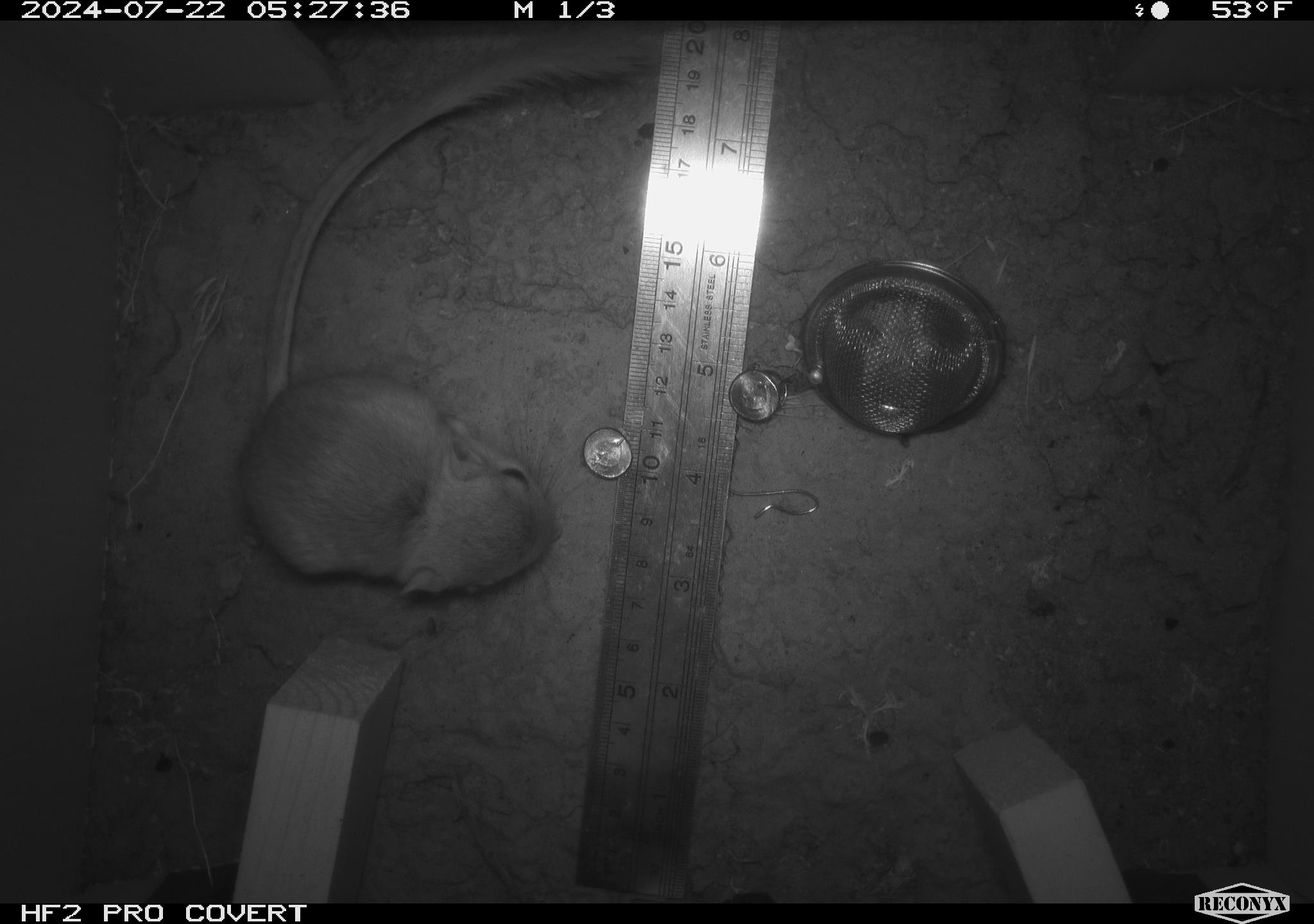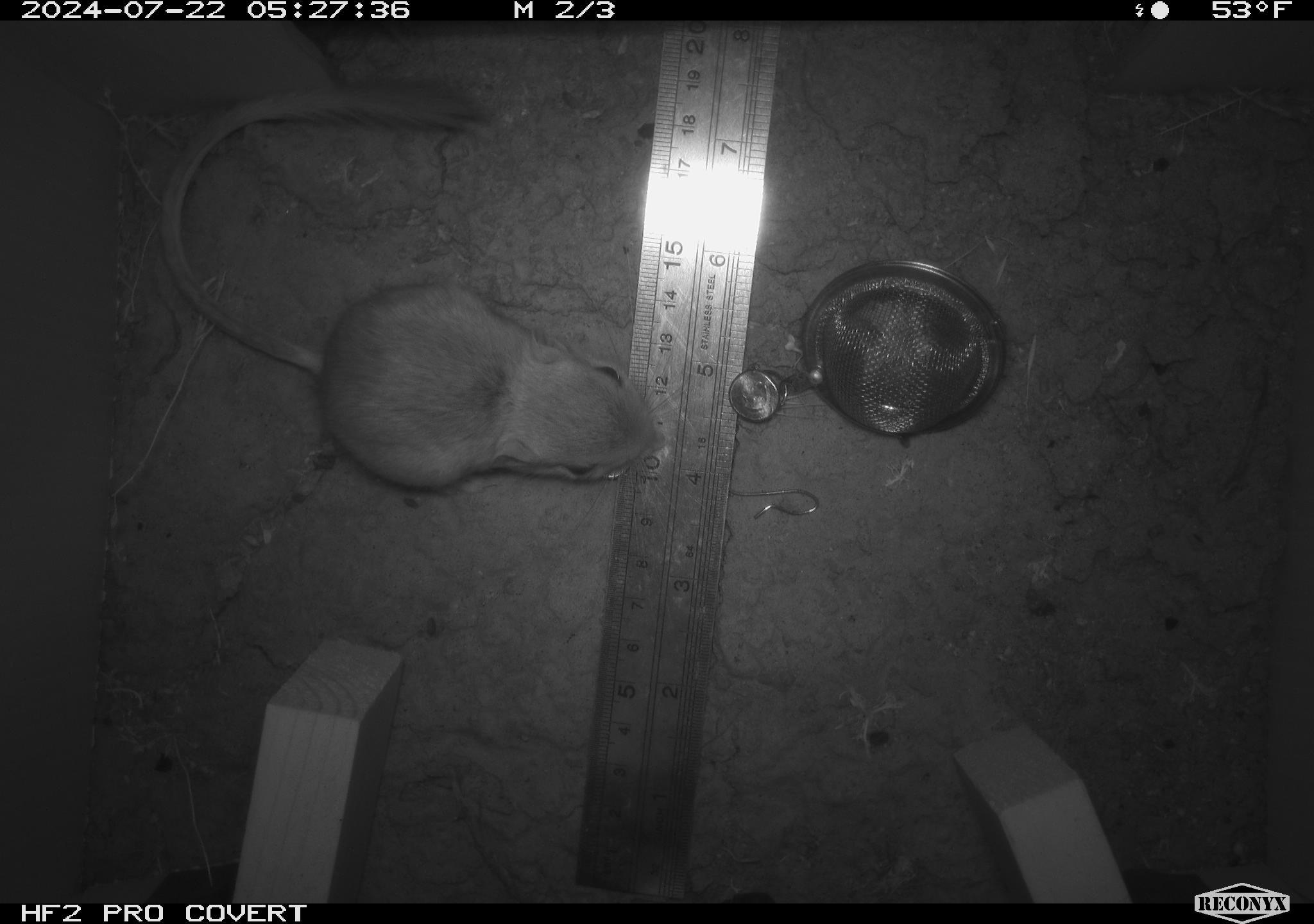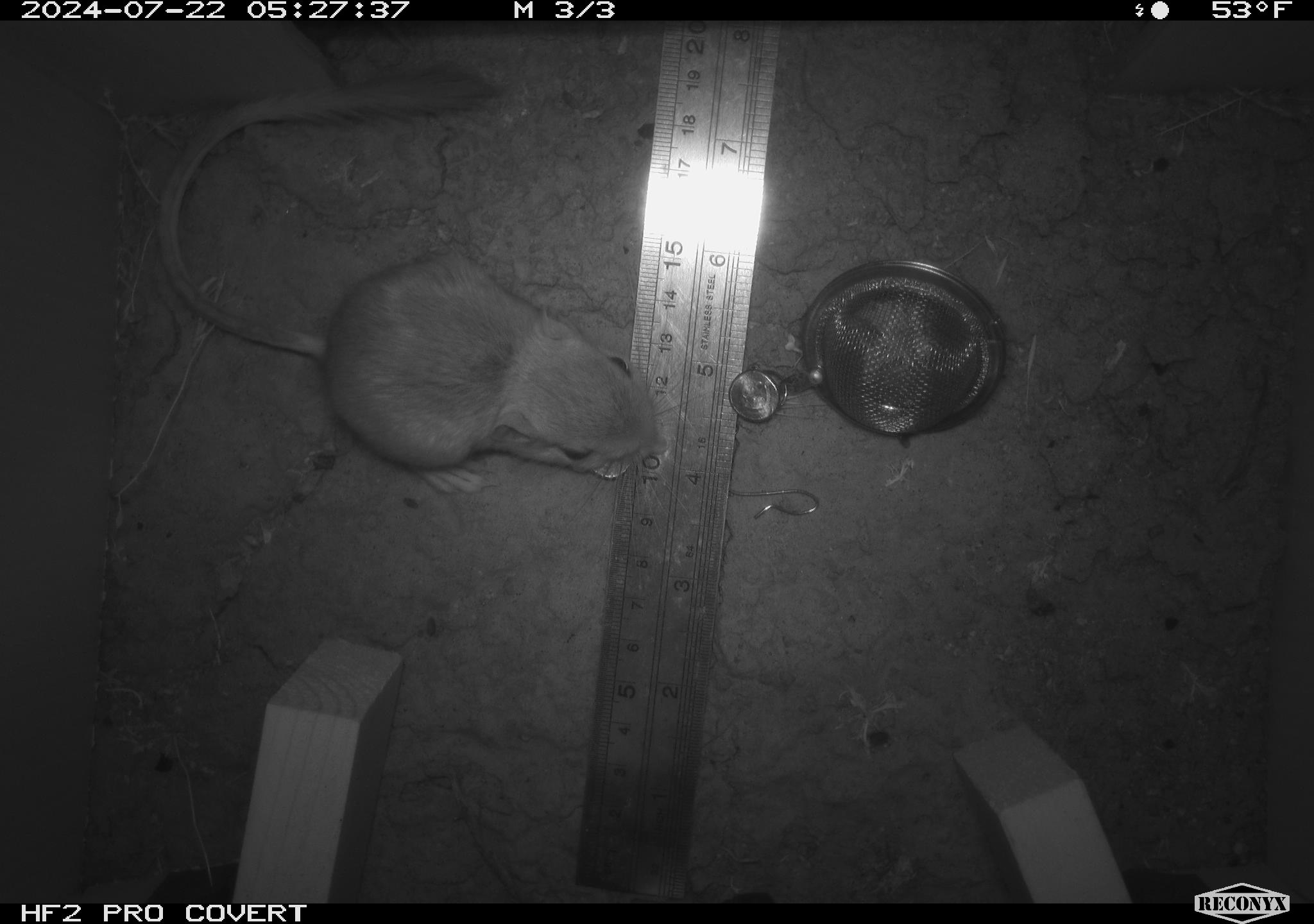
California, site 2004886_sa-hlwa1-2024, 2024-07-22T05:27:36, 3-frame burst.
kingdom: Animalia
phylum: Chordata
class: Mammalia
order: Rodentia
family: Heteromyidae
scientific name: Heteromyidae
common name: kangaroo rats and pocket mice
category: heteromyidae family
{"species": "heteromyidae family (kangaroo rats and pocket mice) (Heteromyidae)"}